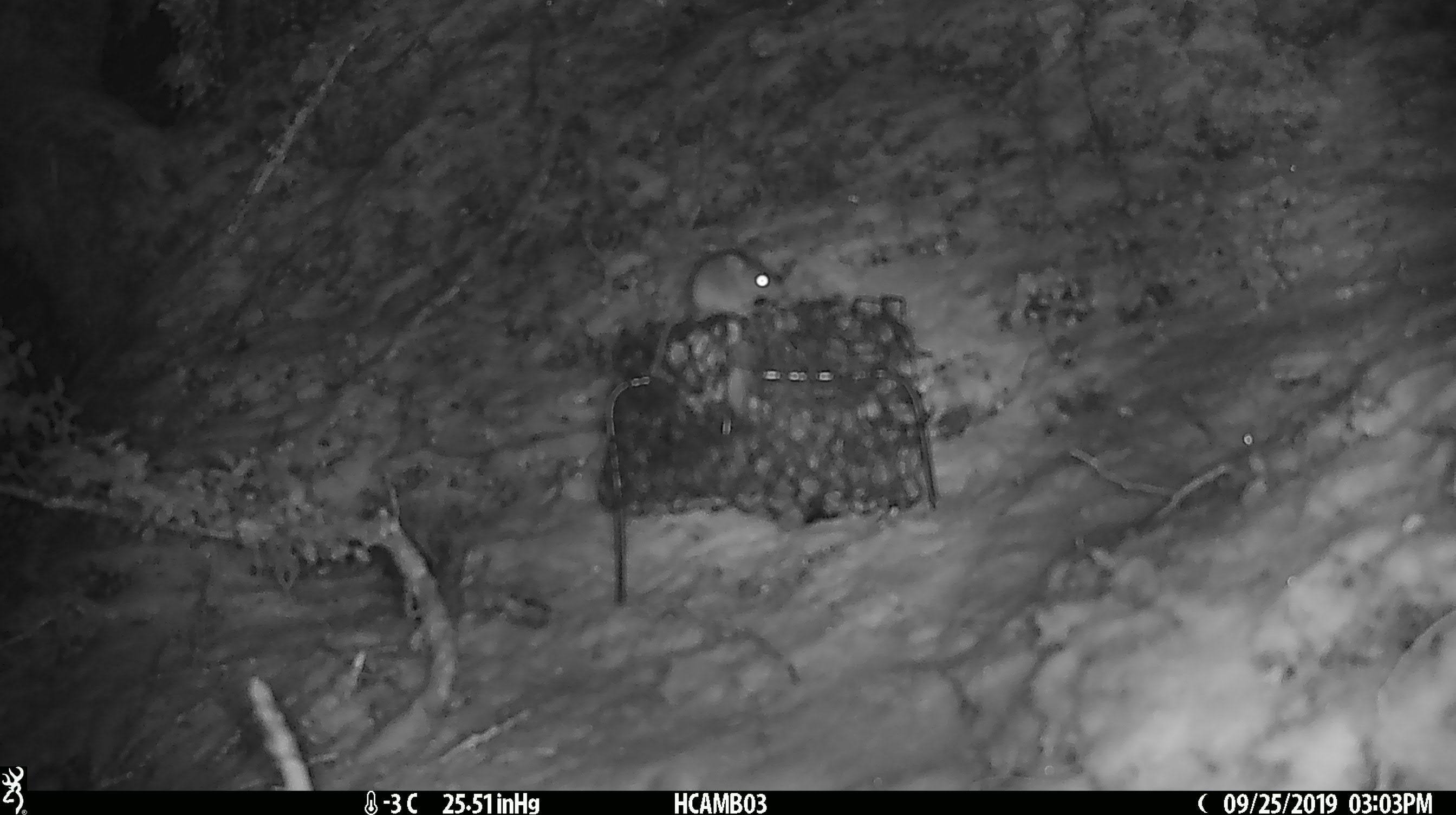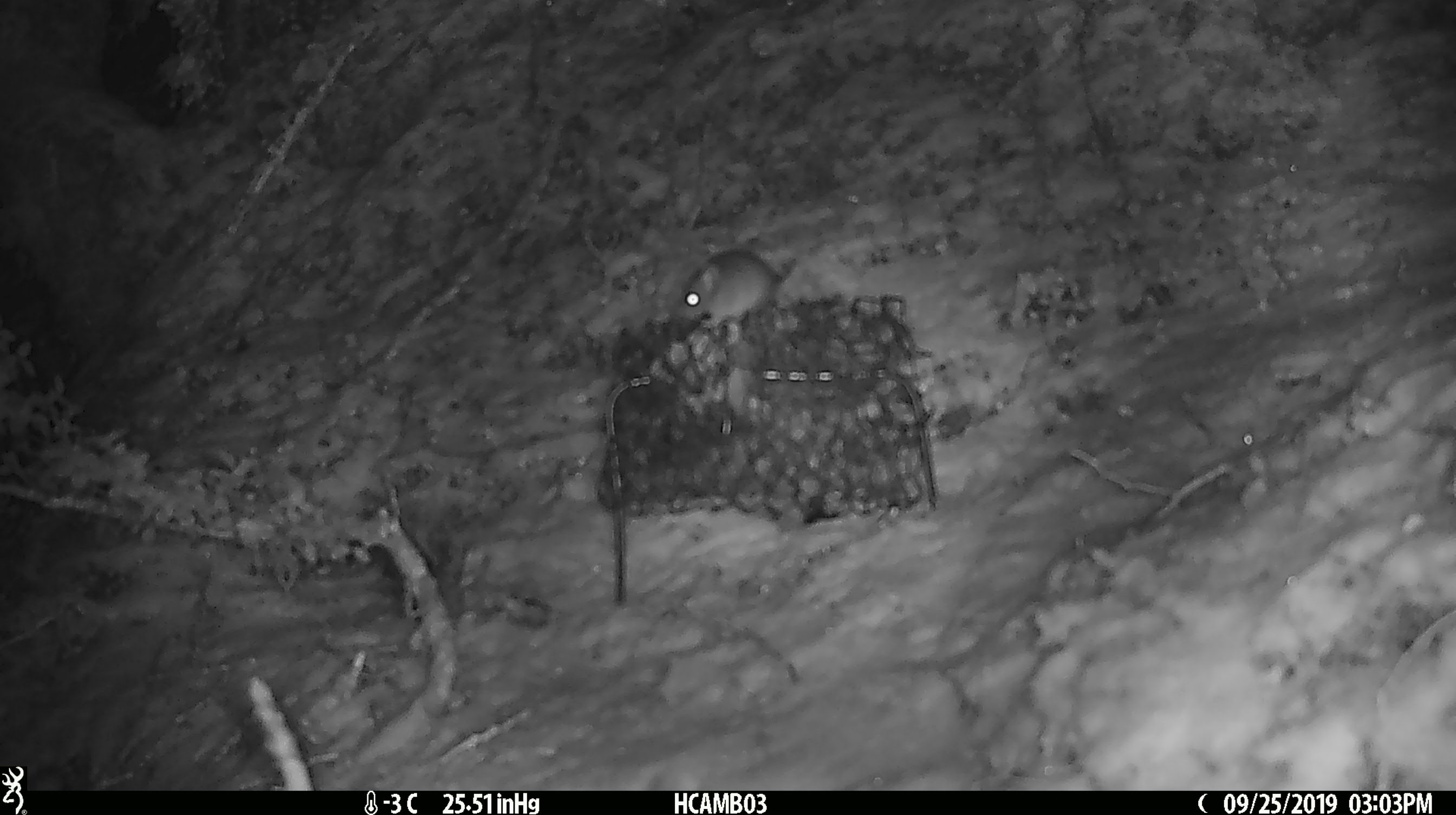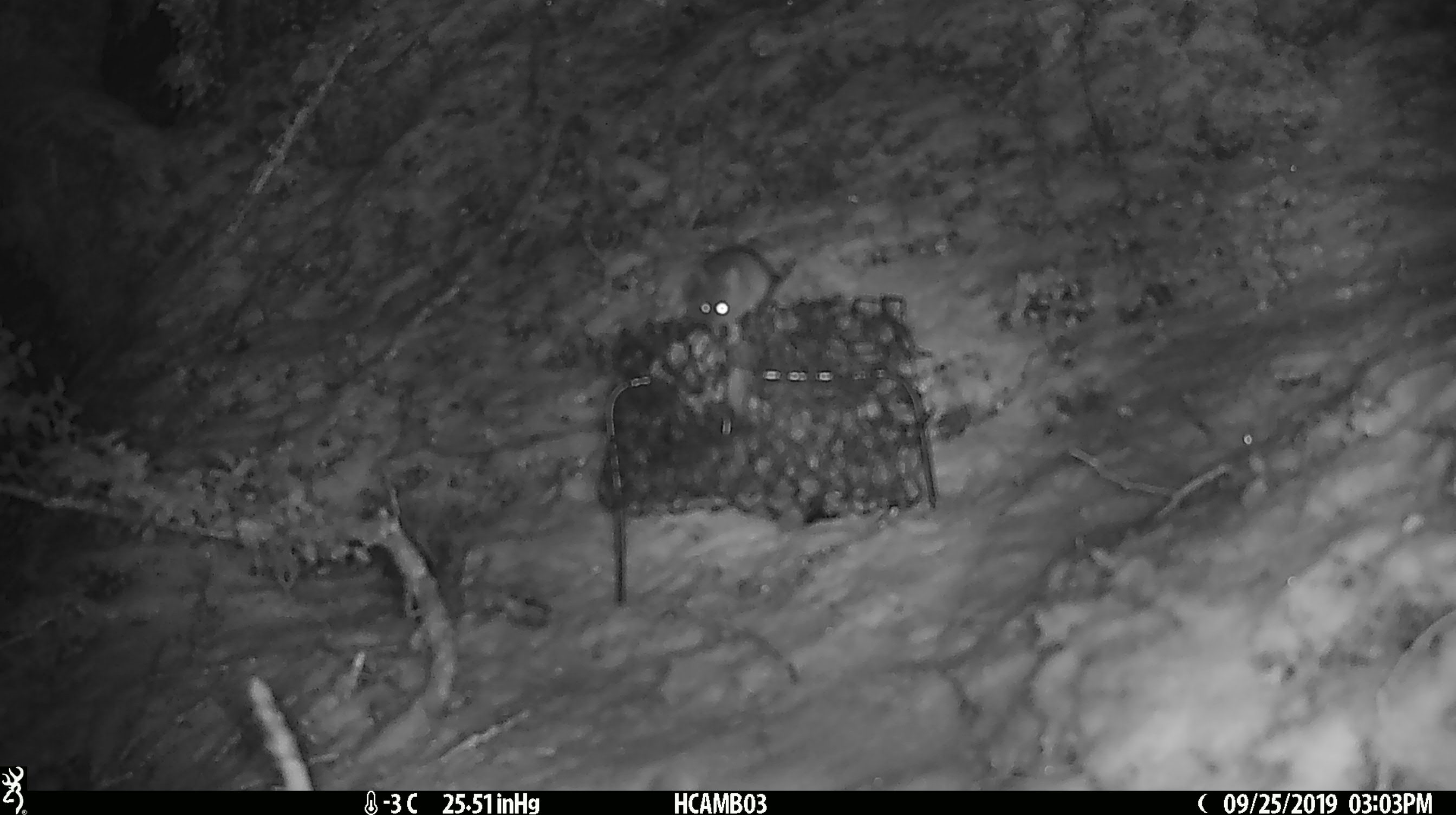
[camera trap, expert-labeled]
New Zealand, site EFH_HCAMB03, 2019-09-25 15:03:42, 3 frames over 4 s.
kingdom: Animalia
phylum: Chordata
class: Mammalia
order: Rodentia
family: Muridae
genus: Mus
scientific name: Mus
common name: mouse